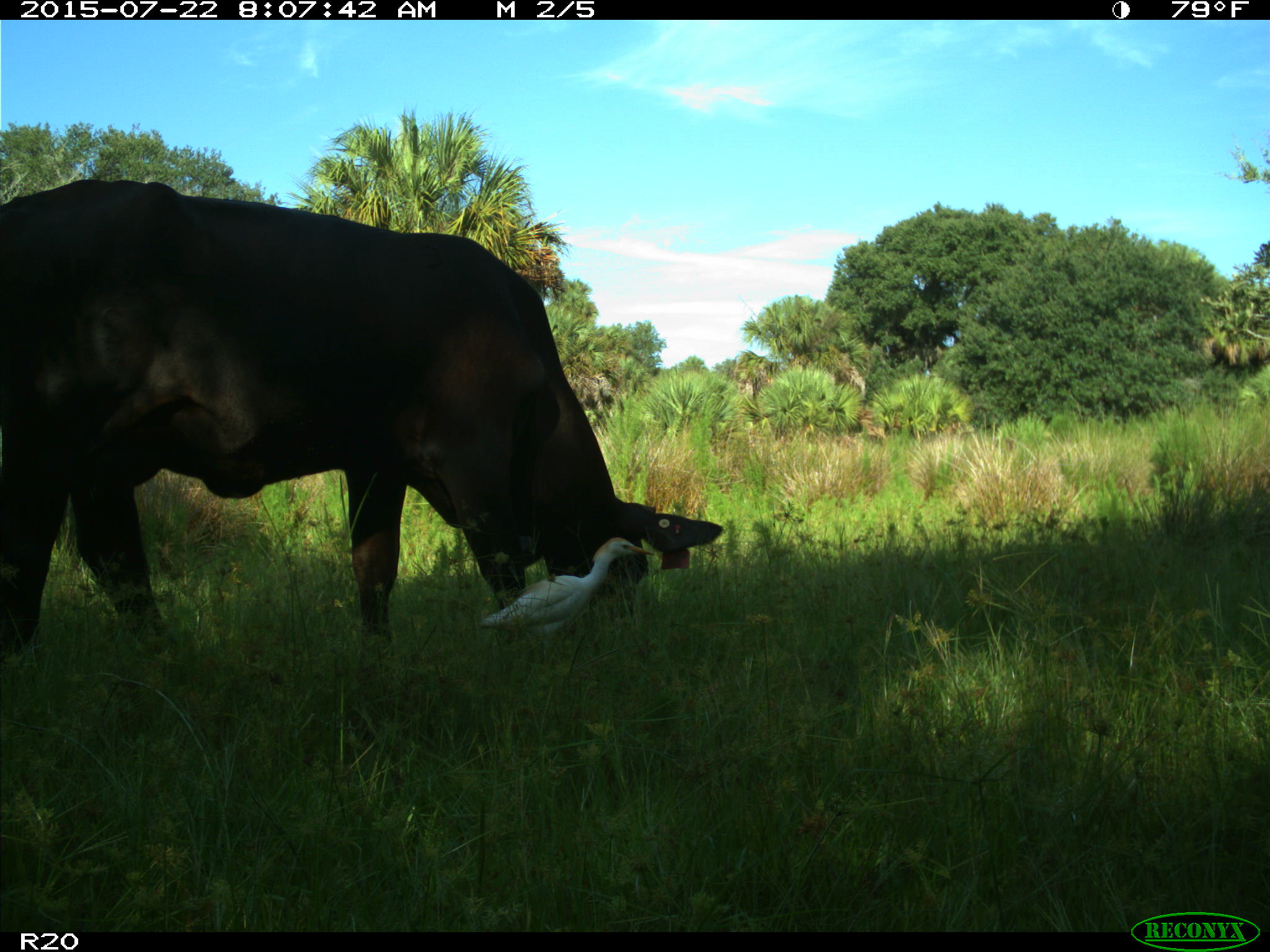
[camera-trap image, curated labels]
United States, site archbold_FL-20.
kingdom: Animalia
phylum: Chordata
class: Mammalia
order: Artiodactyla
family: Bovidae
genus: Bos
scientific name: Bos taurus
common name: domestic cow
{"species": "Bos taurus (domestic cow)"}